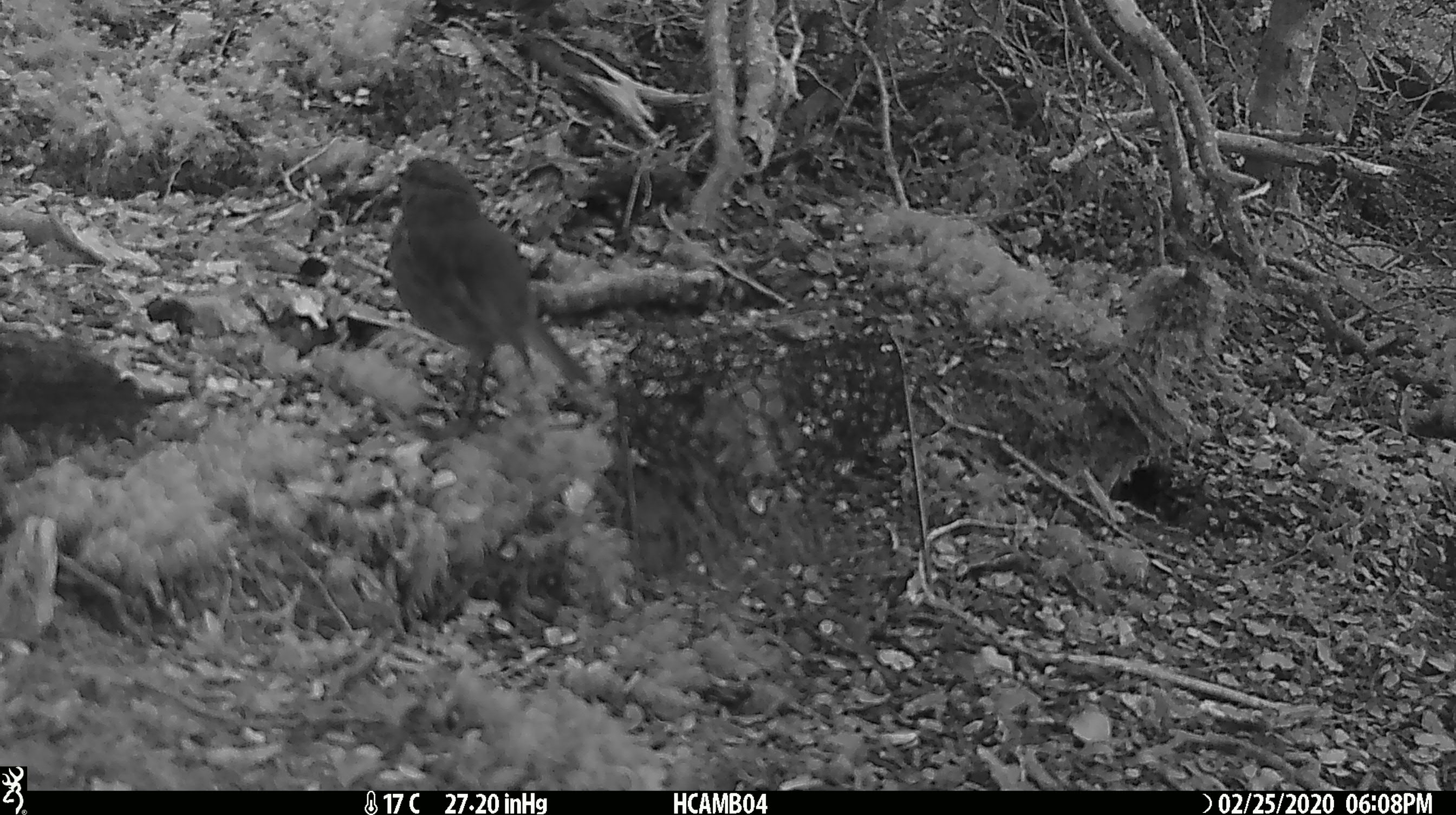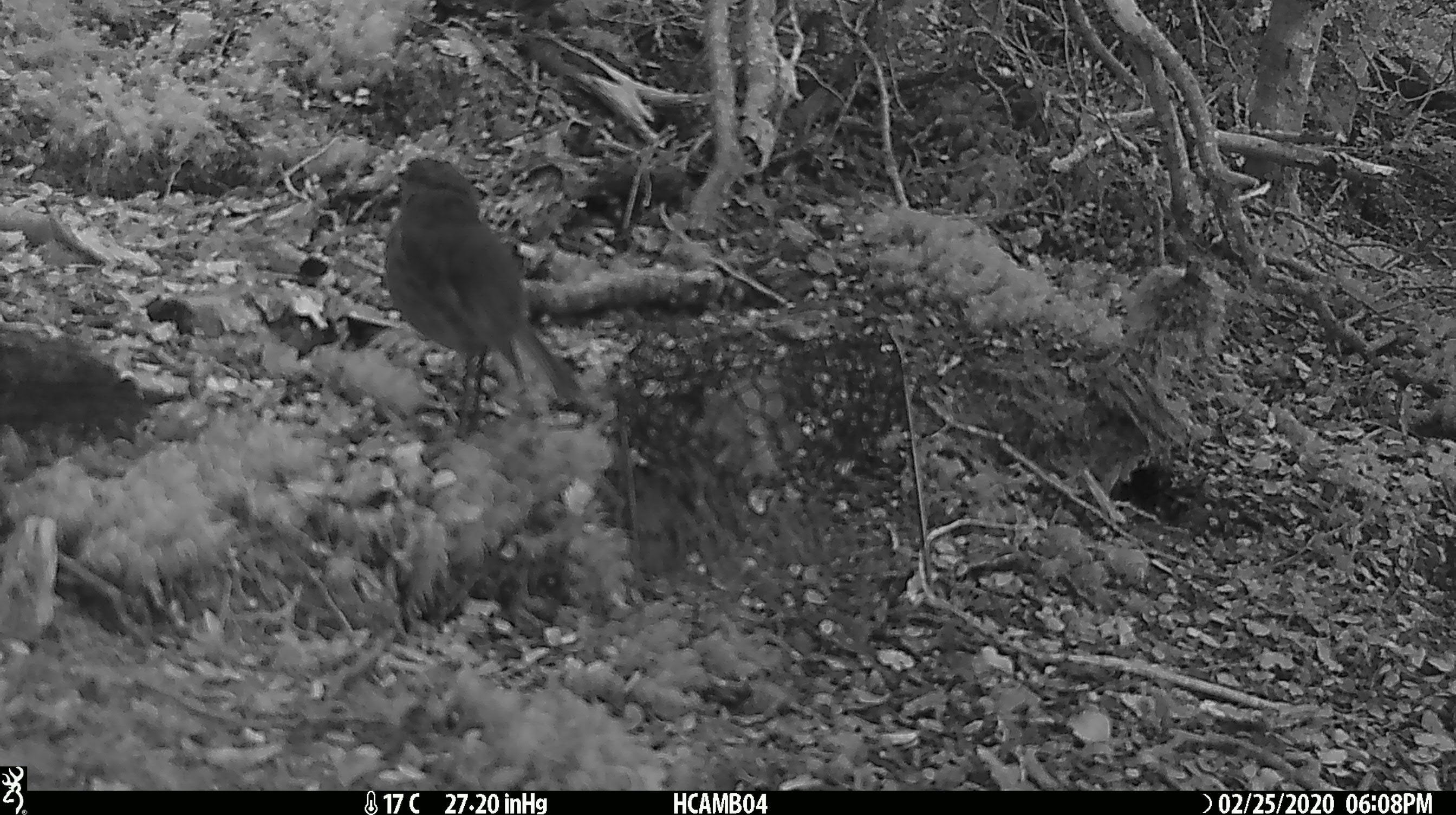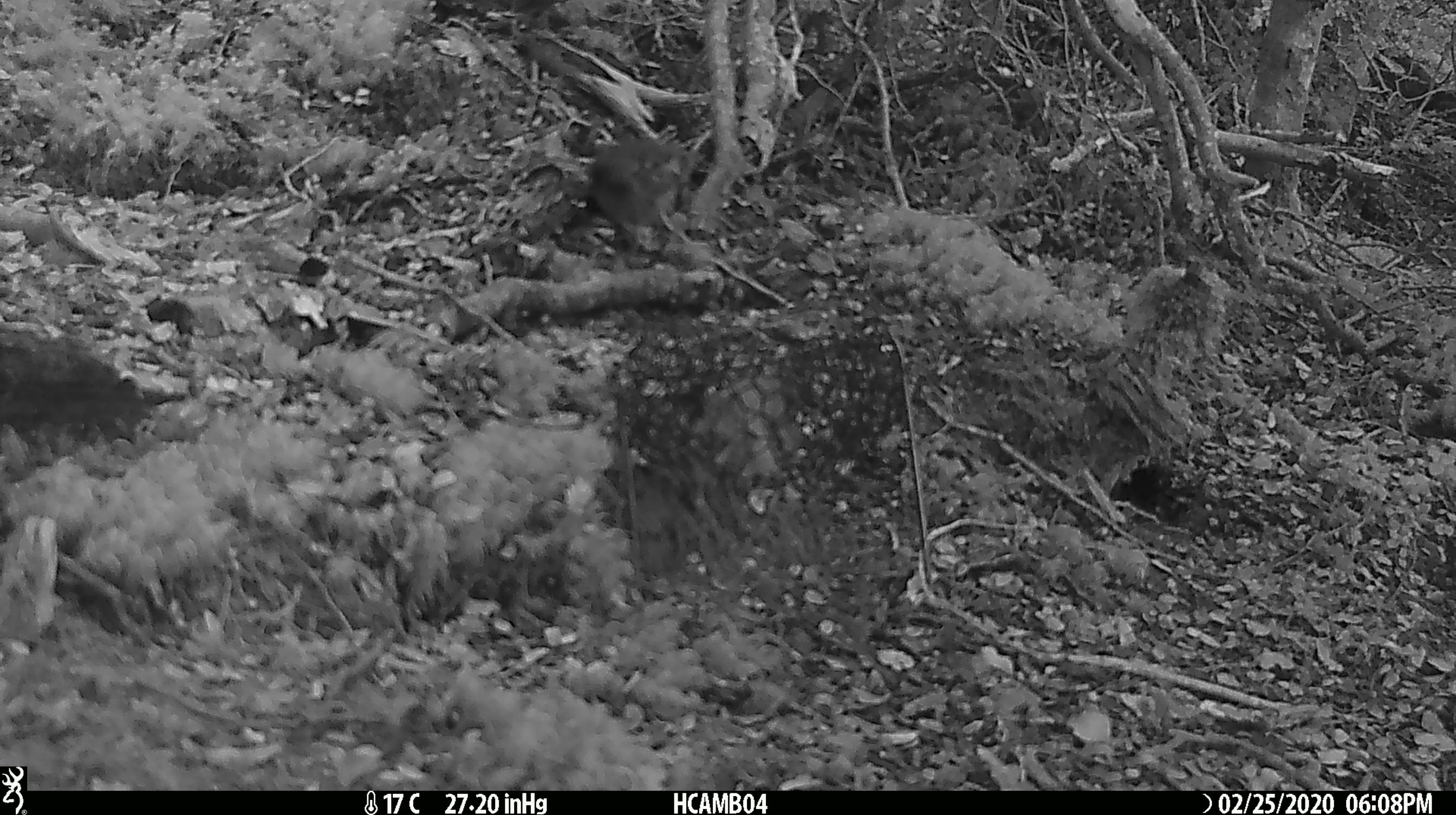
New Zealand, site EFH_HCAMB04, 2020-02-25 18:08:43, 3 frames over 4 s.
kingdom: Animalia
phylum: Chordata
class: Aves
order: Passeriformes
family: Petroicidae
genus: Petroica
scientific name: Petroica australis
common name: new zealand robin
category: robin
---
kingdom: Animalia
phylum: Chordata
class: Mammalia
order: Rodentia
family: Muridae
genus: Mus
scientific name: Mus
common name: mouse